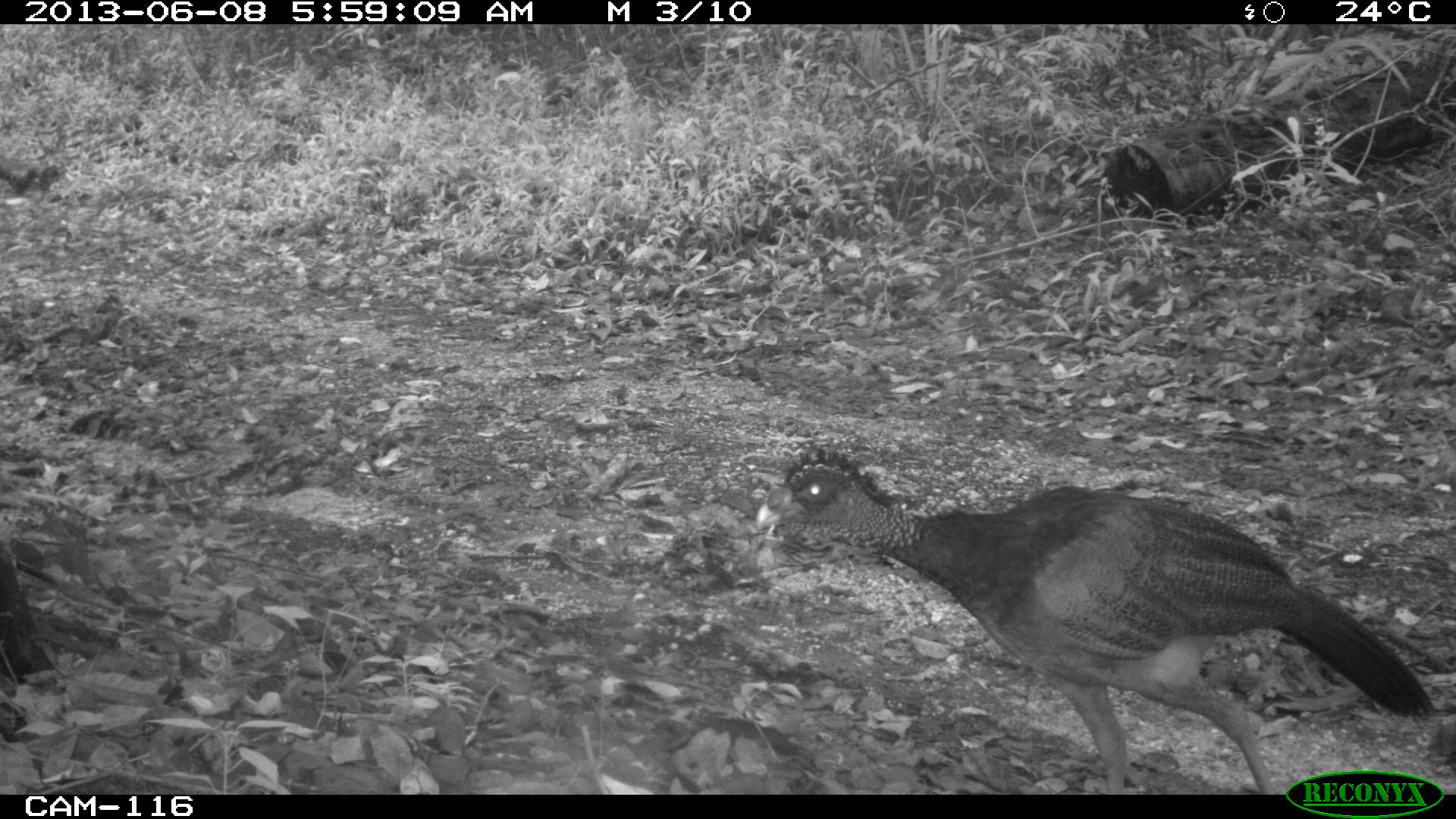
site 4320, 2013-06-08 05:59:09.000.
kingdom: Animalia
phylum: Chordata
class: Aves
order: Galliformes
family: Cracidae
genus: Crax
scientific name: Crax rubra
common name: great curassow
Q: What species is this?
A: Crax rubra (great curassow).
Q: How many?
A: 1.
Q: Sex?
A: Female.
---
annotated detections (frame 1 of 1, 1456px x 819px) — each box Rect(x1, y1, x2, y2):
crax rubra: Rect(753, 440, 1436, 793)